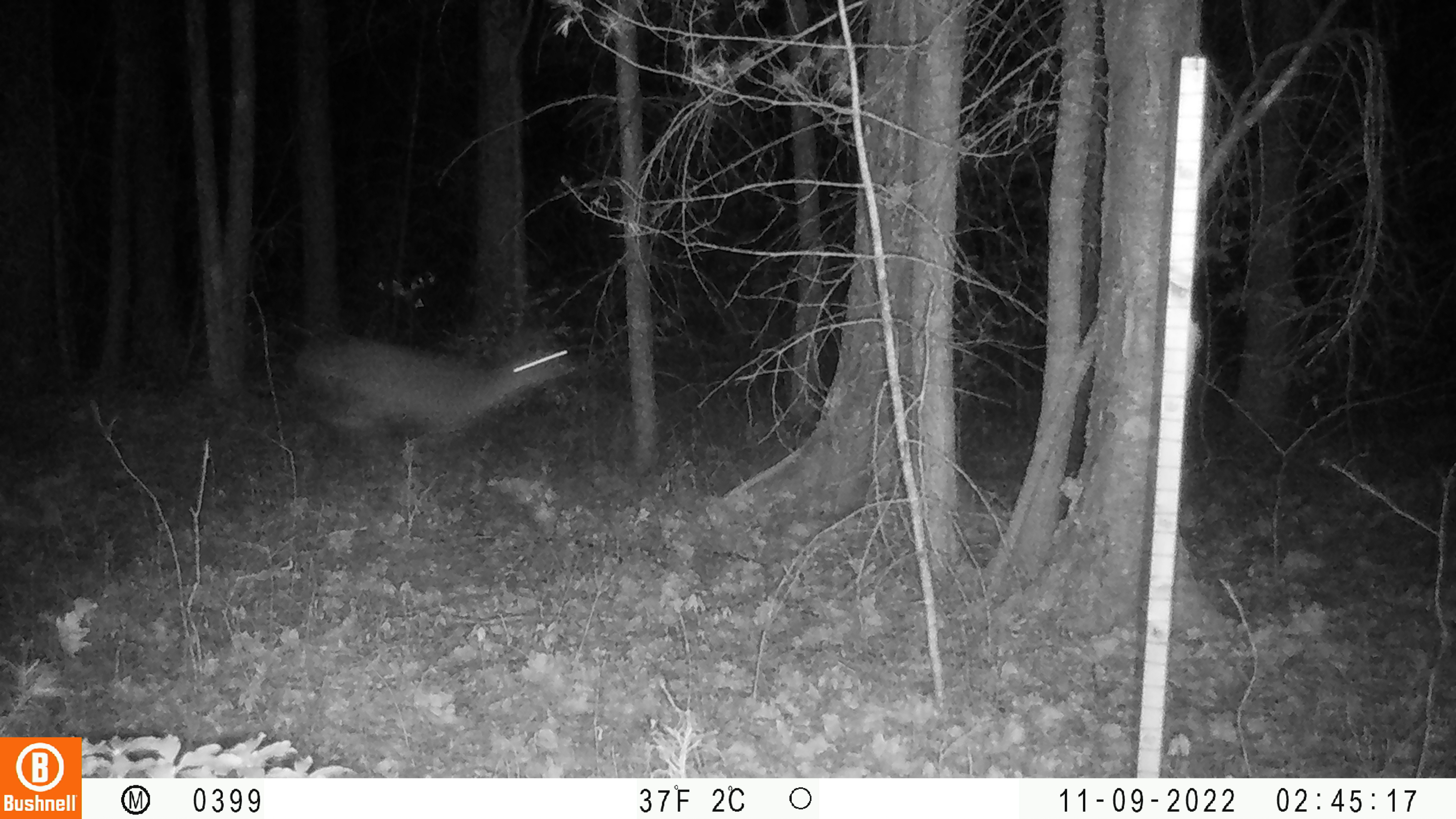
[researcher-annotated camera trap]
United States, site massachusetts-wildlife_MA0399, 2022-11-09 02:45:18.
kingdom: Animalia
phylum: Chordata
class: Mammalia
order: Artiodactyla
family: Cervidae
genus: Odocoileus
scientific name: Odocoileus virginianus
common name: white-tailed deer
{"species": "white-tailed deer (Odocoileus virginianus)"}